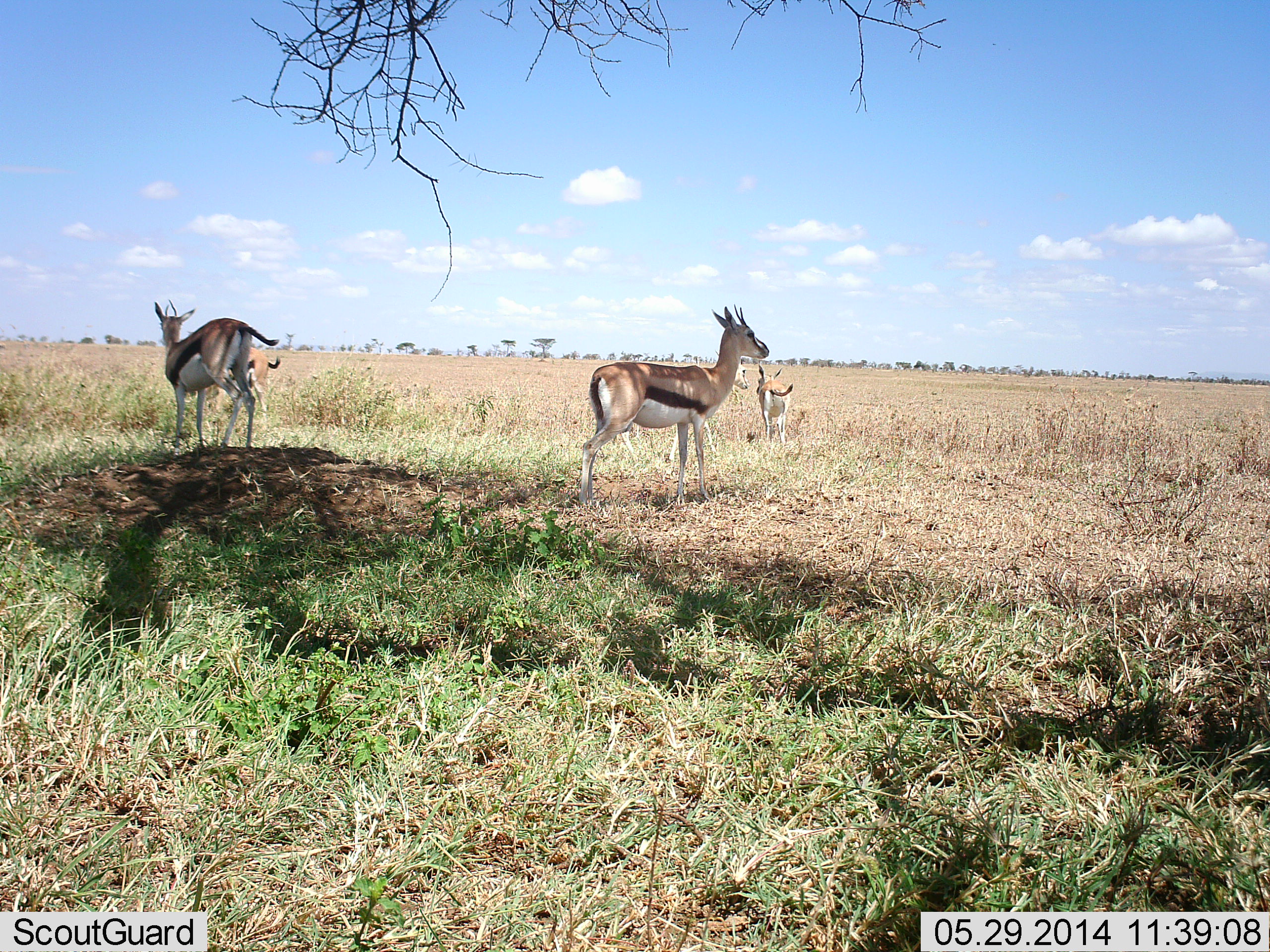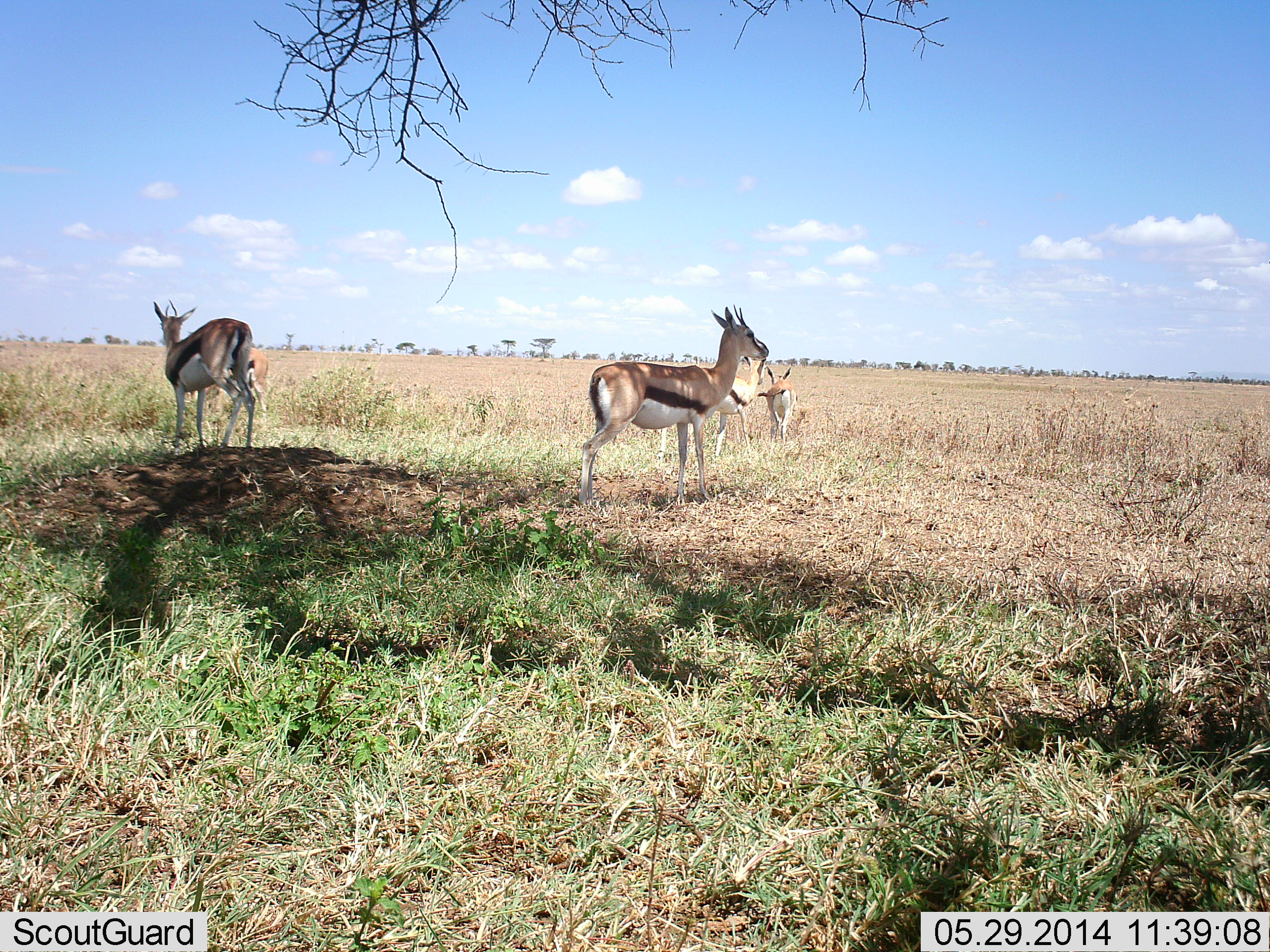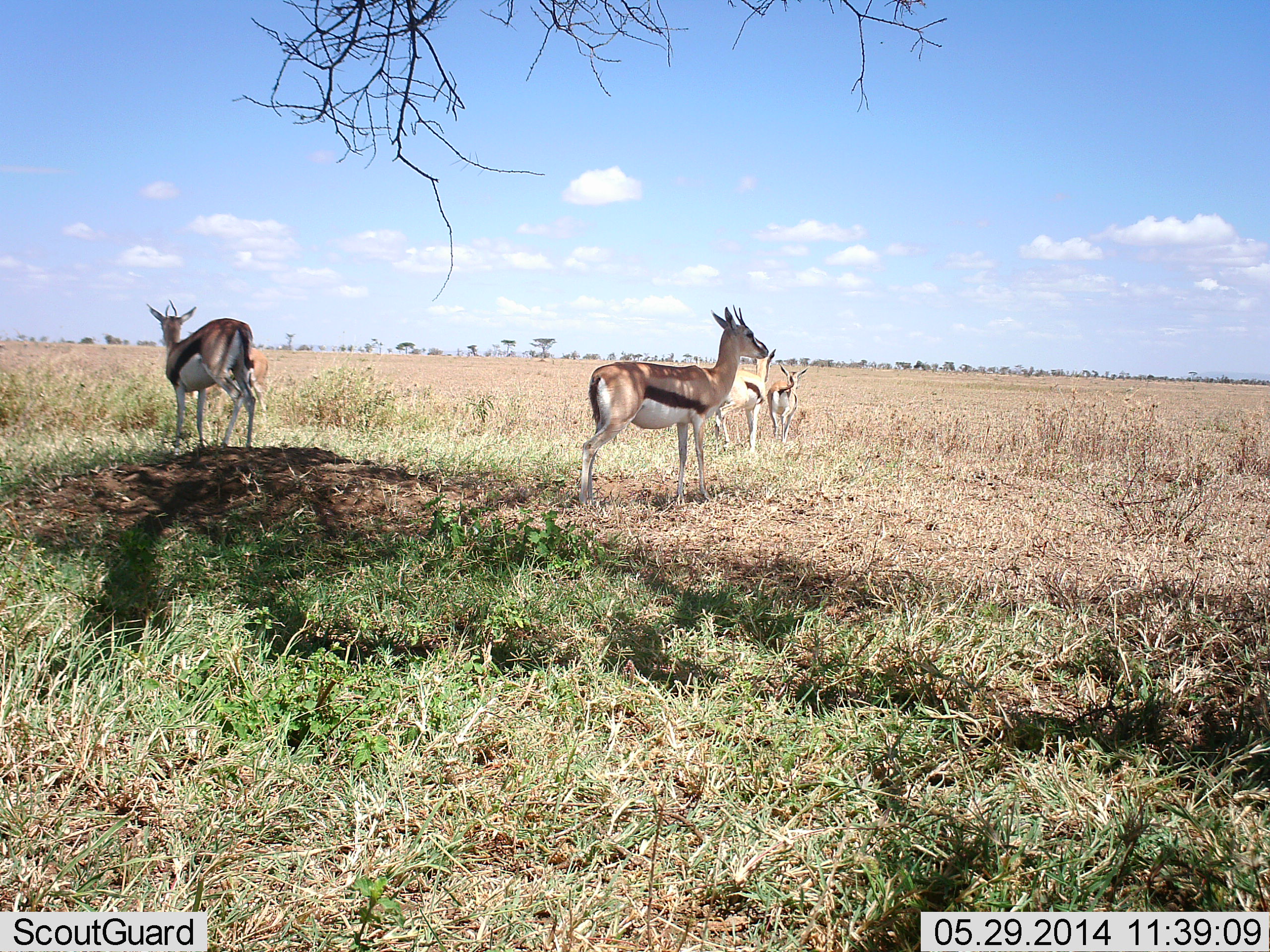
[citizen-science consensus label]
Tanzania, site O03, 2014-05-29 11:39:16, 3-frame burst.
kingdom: Animalia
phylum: Chordata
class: Mammalia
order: Artiodactyla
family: Bovidae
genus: Eudorcas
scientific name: Eudorcas thomsonii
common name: thomson's gazelle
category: gazellethomsons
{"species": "gazellethomsons (thomson's gazelle) (Eudorcas thomsonii)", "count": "5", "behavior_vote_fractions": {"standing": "100%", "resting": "0%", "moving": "30%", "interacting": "0%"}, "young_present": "0%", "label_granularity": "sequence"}